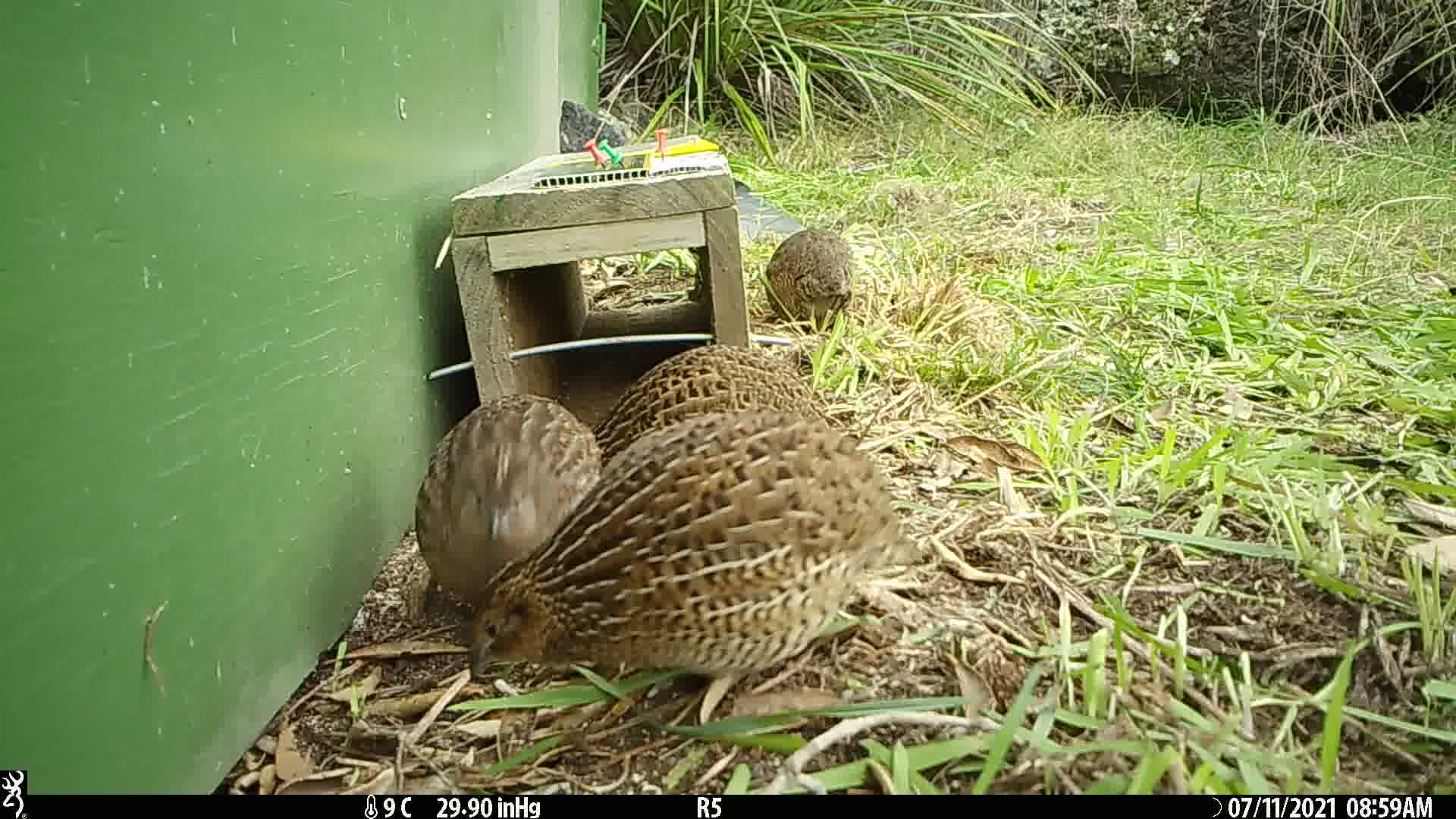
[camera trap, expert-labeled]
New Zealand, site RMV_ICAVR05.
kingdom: Animalia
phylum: Chordata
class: Aves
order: Galliformes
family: Phasianidae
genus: Synoicus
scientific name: Synoicus ypsilophorus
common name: brown quail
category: quail brown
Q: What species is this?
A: Quail brown (brown quail) (Synoicus ypsilophorus).